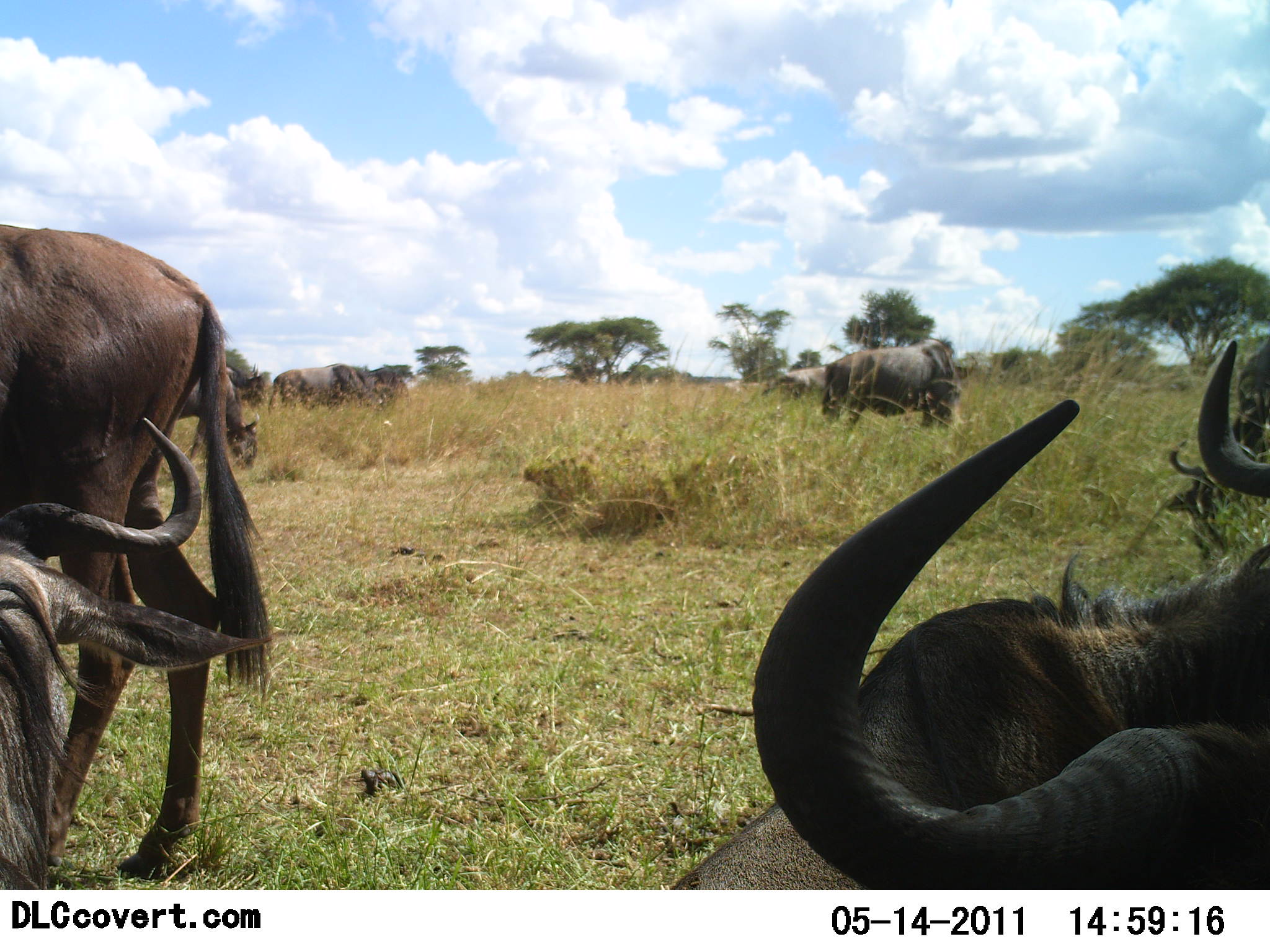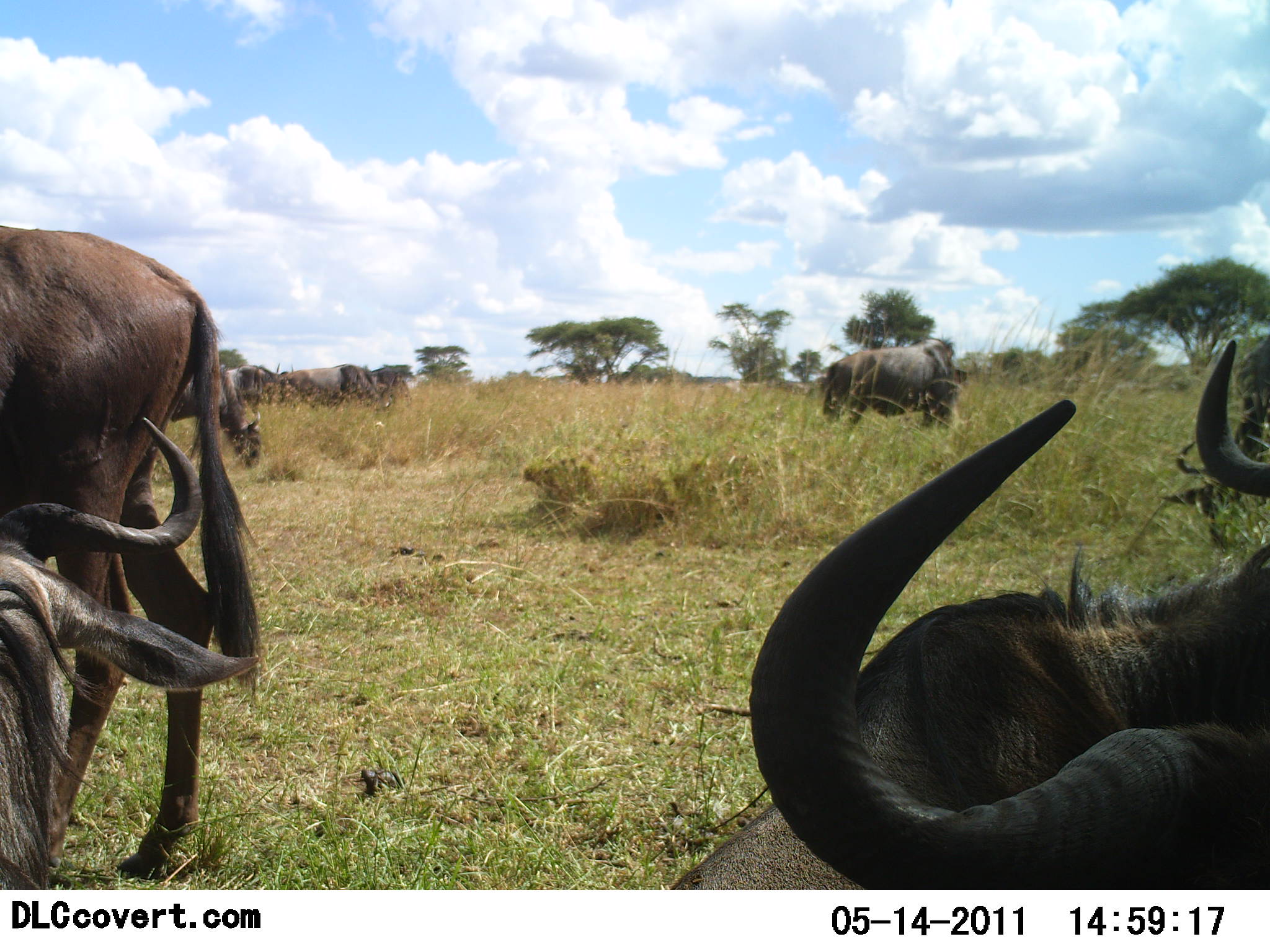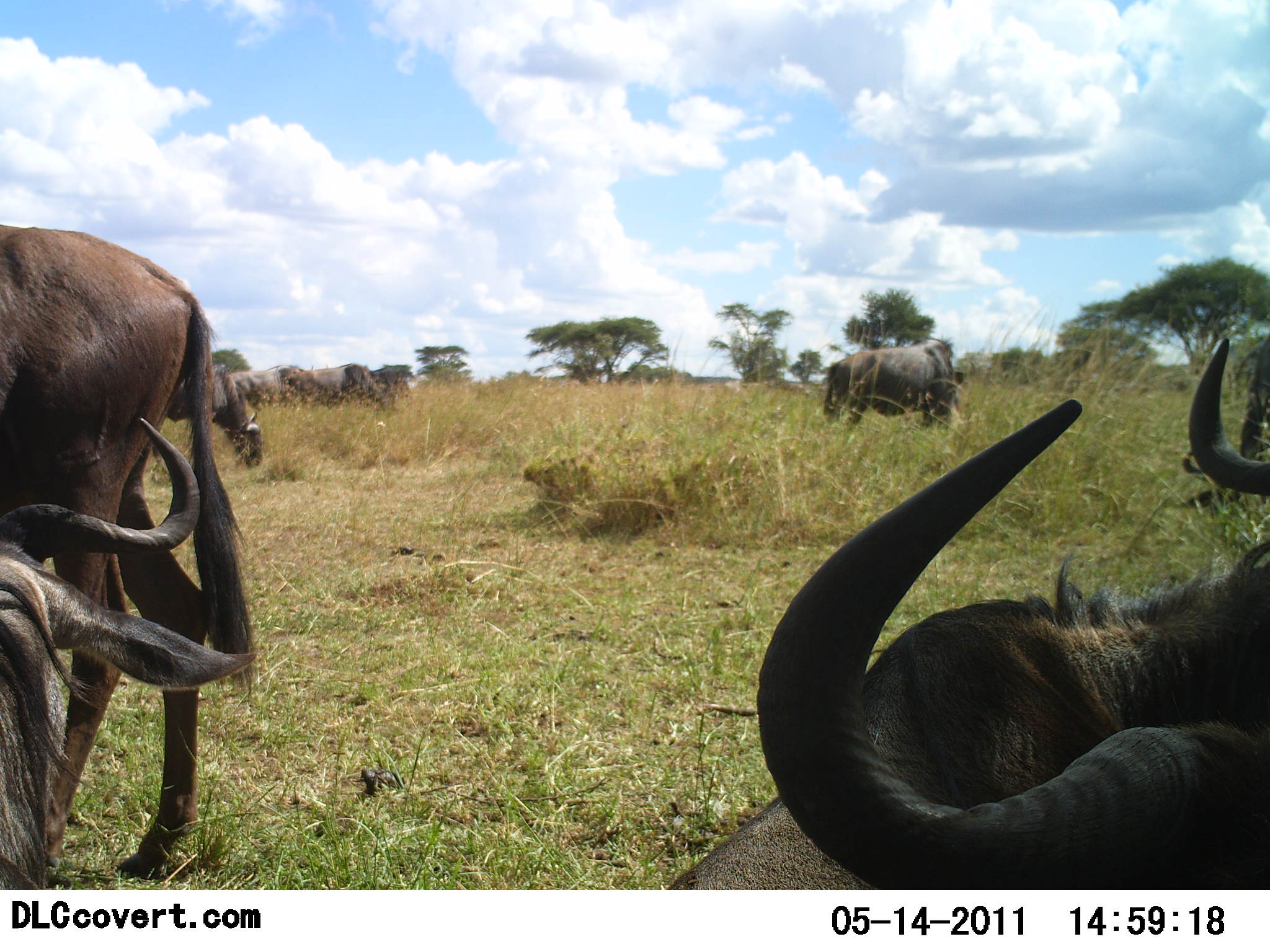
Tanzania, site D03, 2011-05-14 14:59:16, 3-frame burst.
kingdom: Animalia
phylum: Chordata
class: Mammalia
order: Artiodactyla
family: Bovidae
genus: Connochaetes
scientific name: Connochaetes taurinus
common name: blue wildebeest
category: wildebeest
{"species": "wildebeest (blue wildebeest) (Connochaetes taurinus)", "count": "8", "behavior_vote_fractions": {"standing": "42%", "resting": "50%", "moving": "33%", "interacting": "0%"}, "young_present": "0%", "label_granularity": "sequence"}